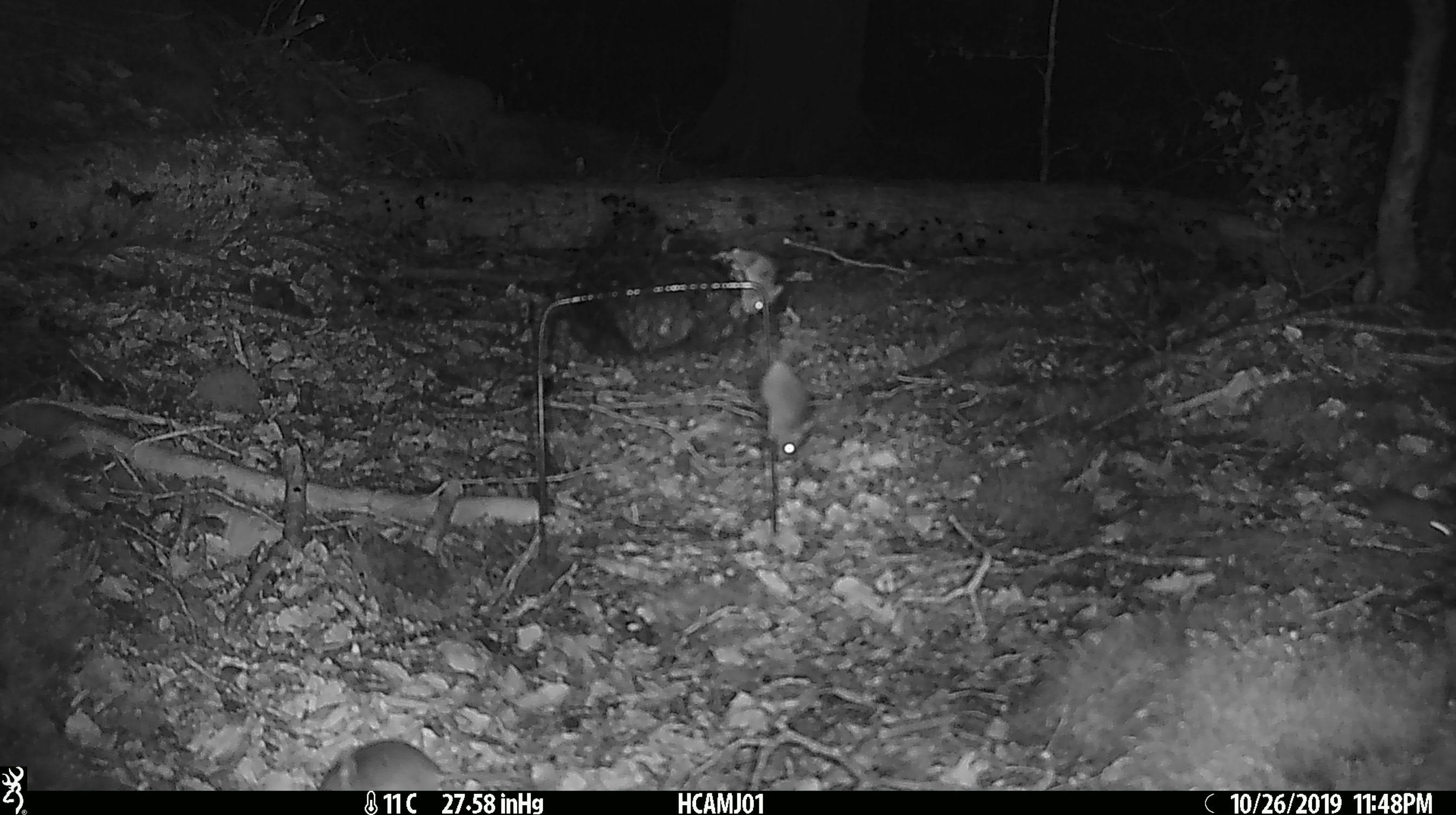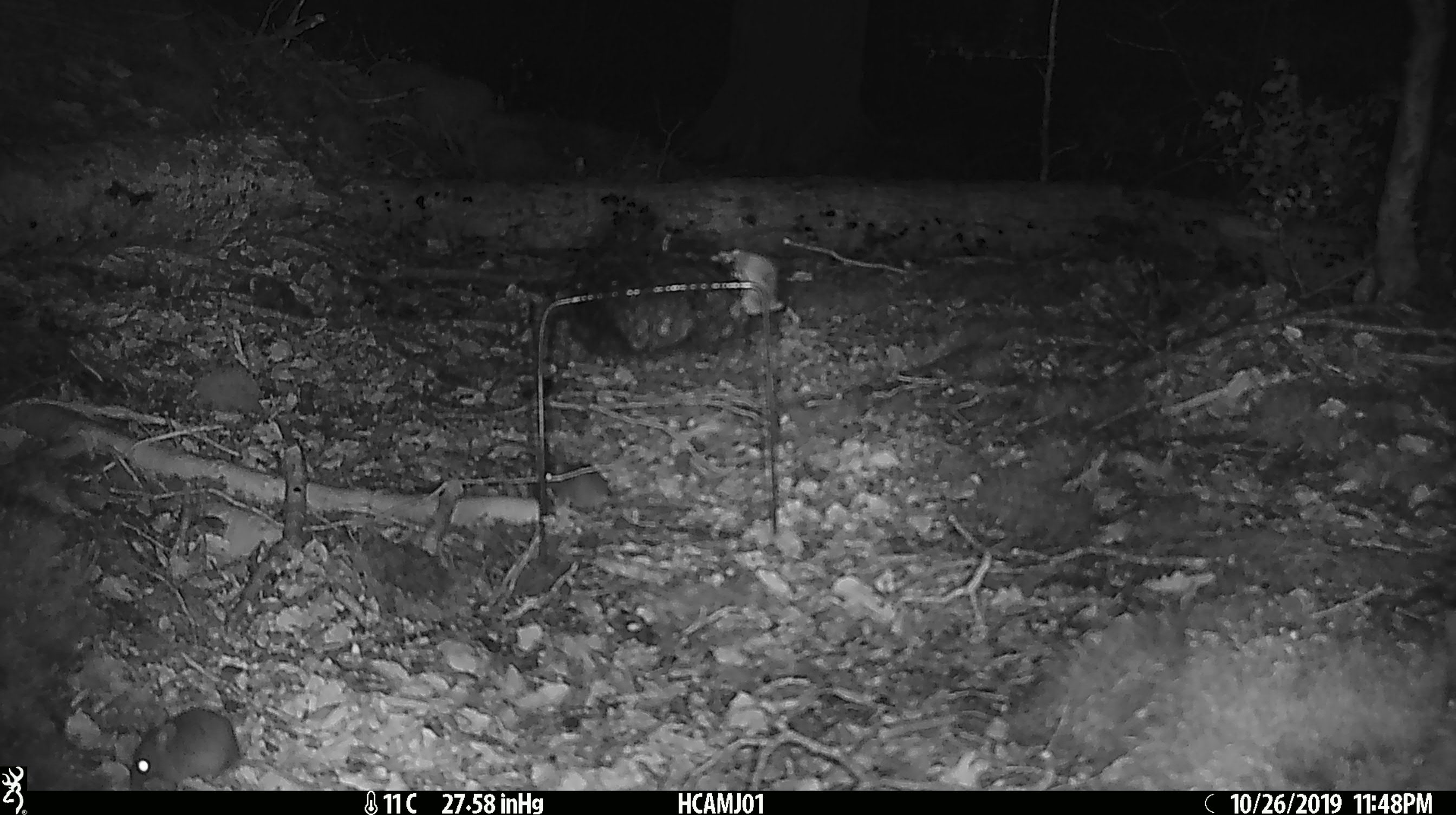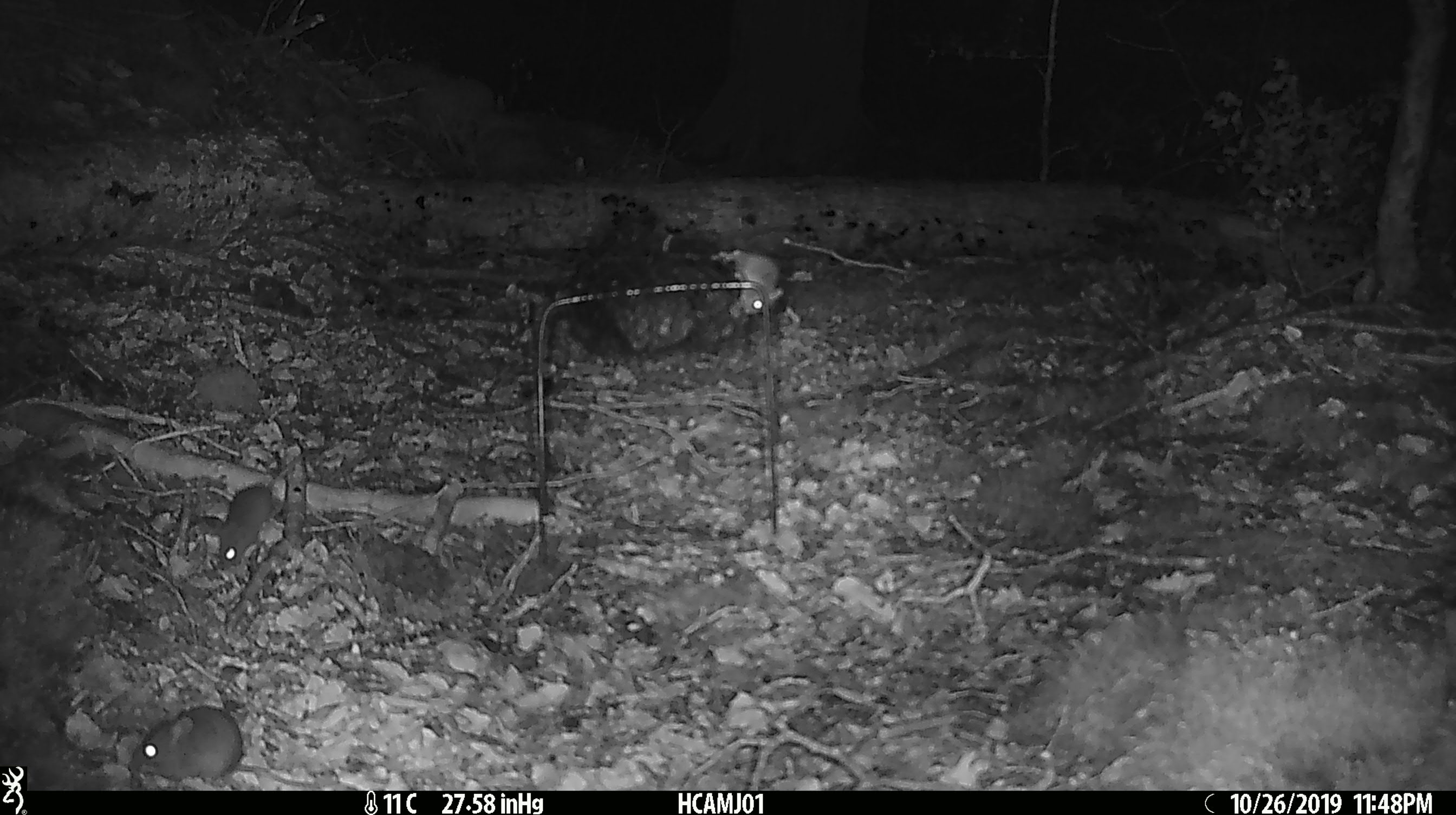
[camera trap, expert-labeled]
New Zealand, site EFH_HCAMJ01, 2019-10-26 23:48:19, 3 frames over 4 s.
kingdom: Animalia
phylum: Chordata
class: Mammalia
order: Rodentia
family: Muridae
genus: Mus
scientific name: Mus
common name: mouse